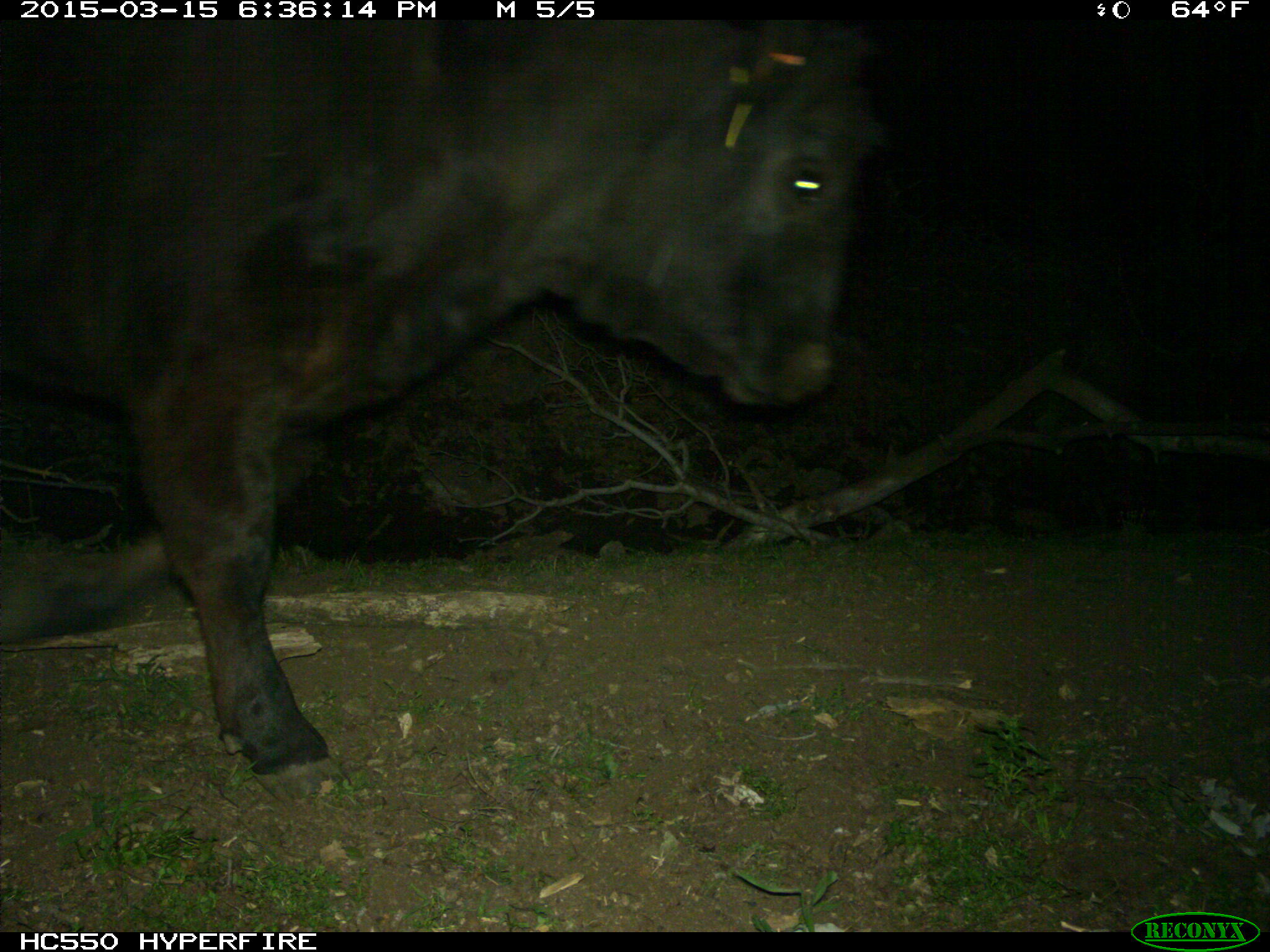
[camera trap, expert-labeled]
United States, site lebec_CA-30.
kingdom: Animalia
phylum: Chordata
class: Mammalia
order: Artiodactyla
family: Bovidae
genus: Bos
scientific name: Bos taurus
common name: domestic cow